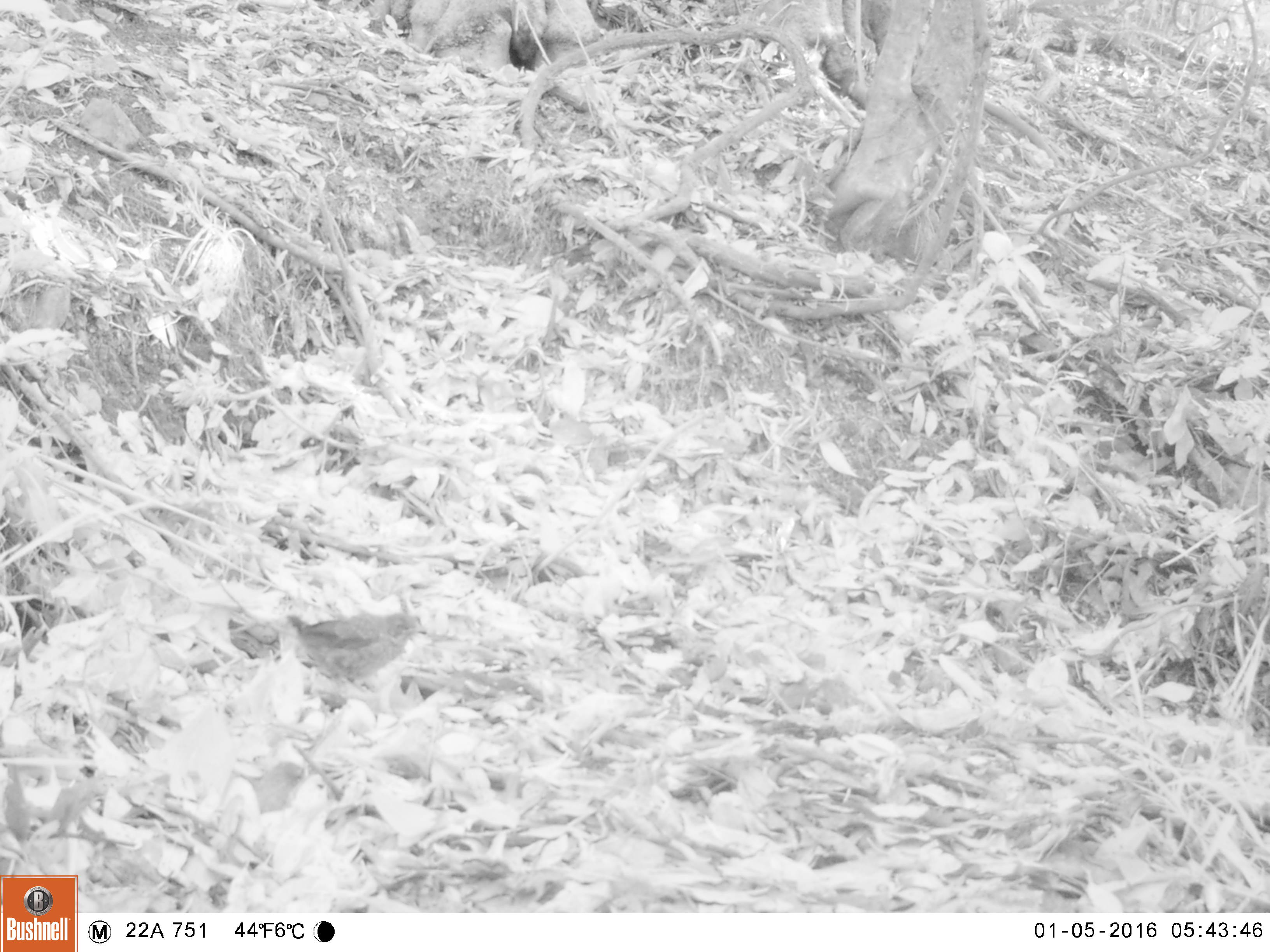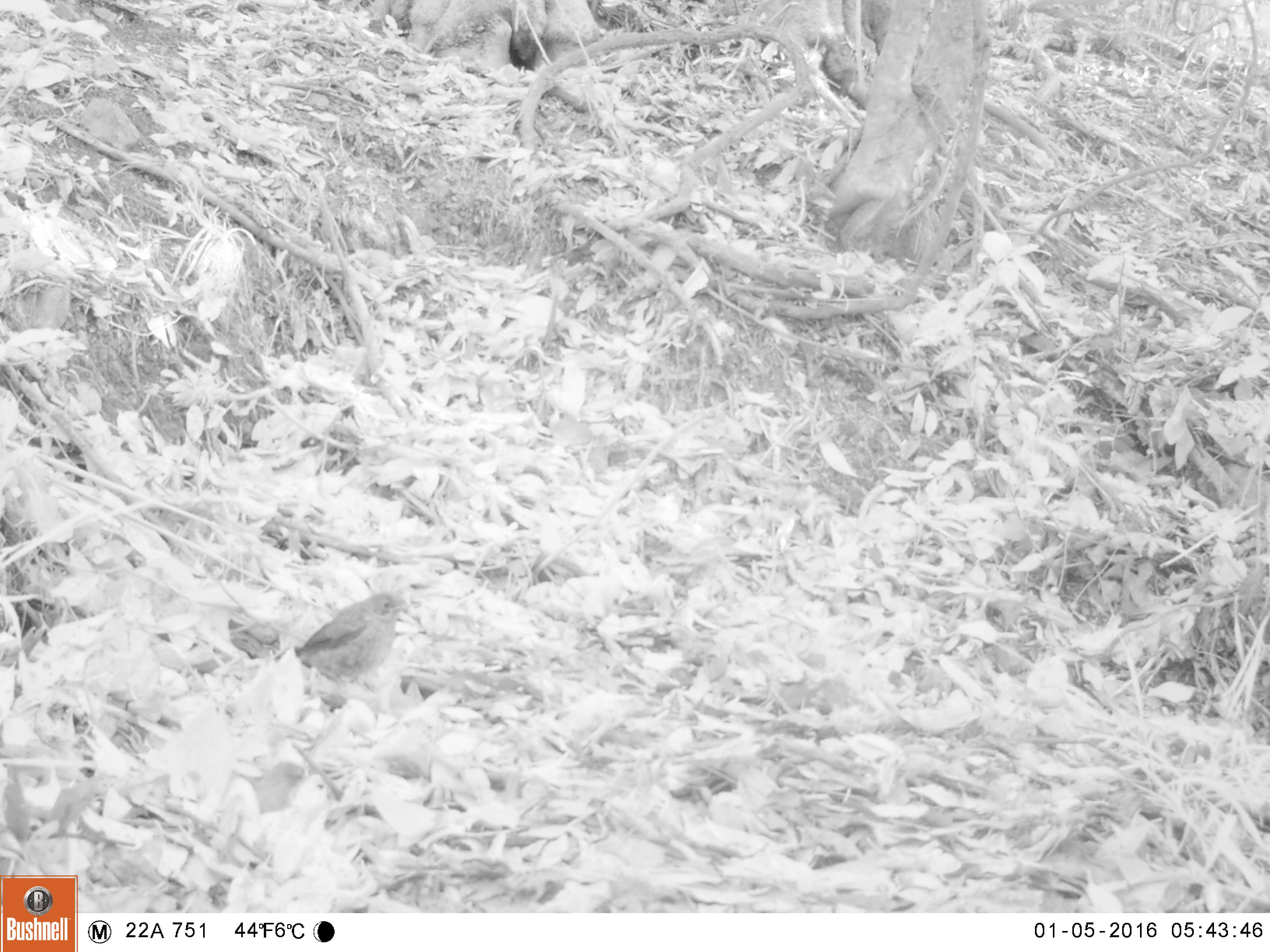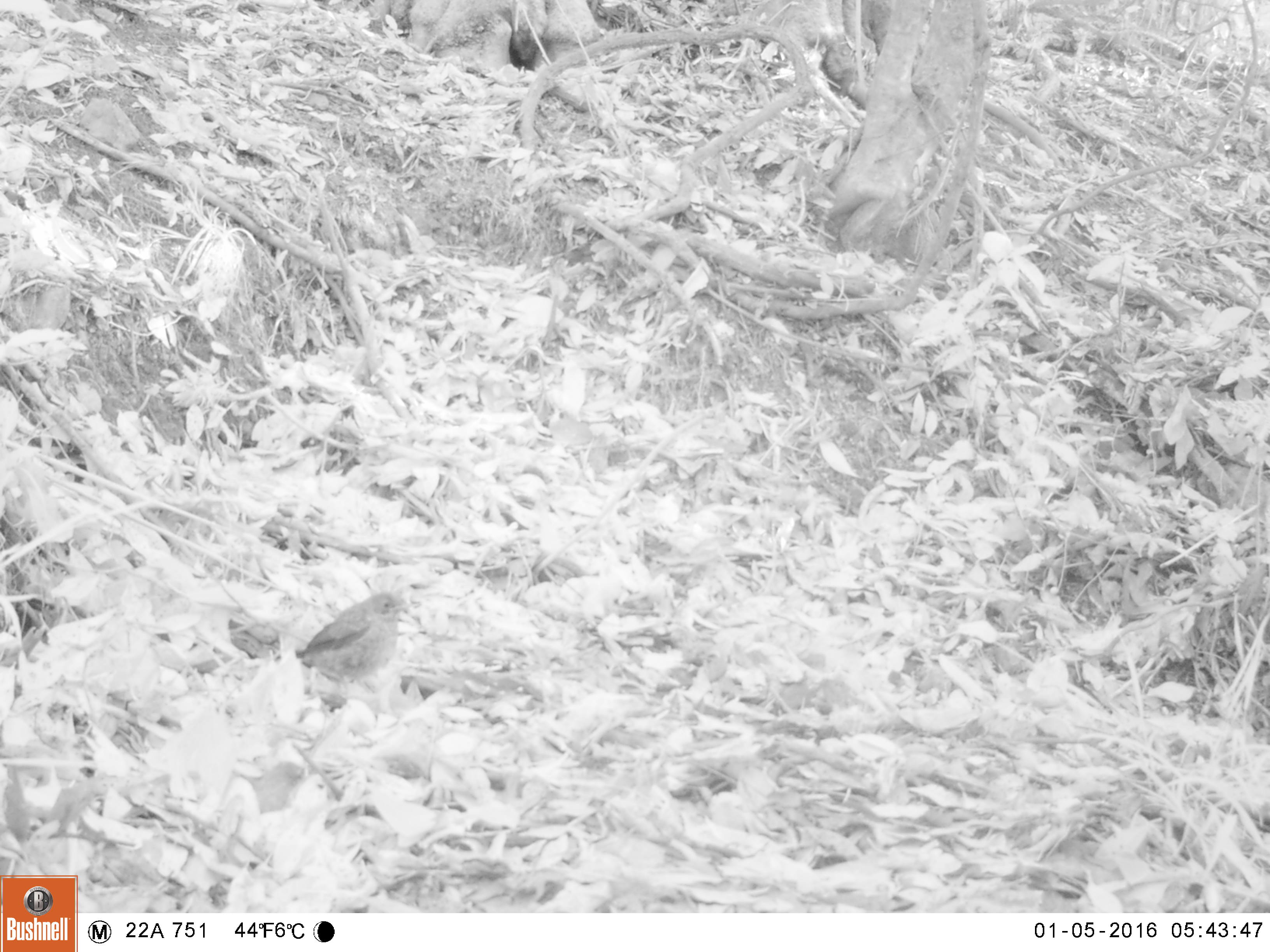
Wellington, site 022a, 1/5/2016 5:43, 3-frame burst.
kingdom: Animalia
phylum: Chordata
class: Aves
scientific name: Aves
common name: bird